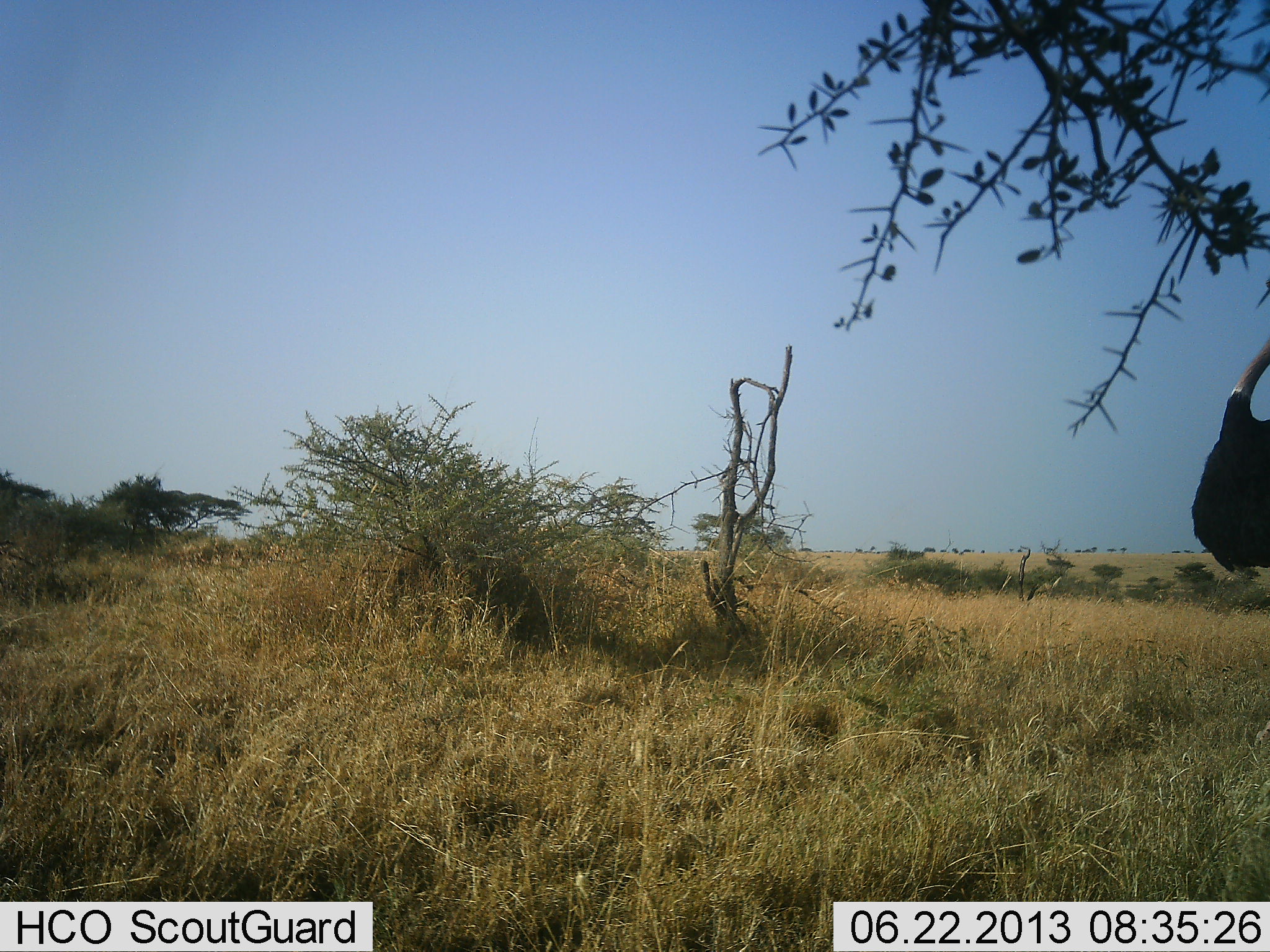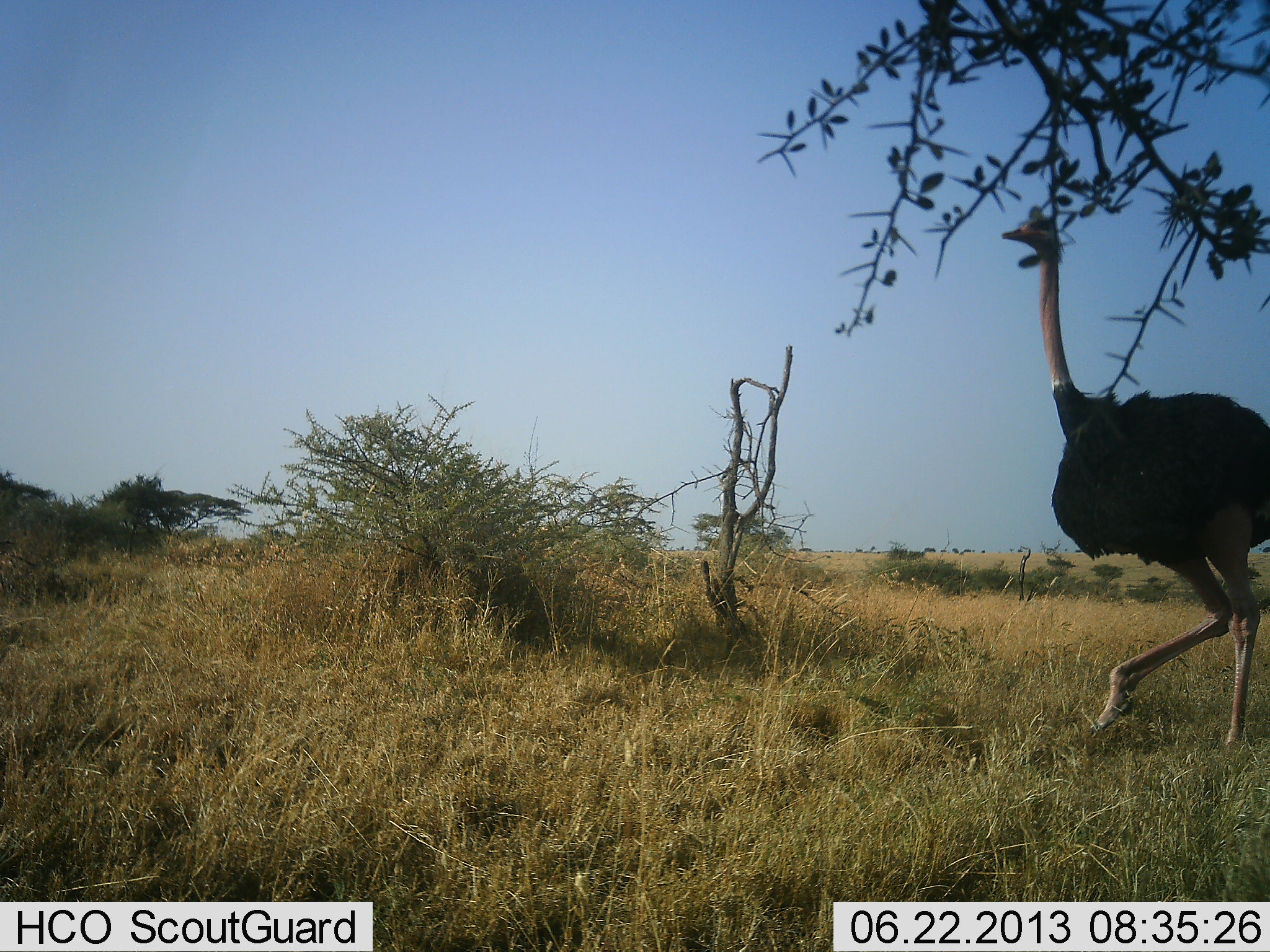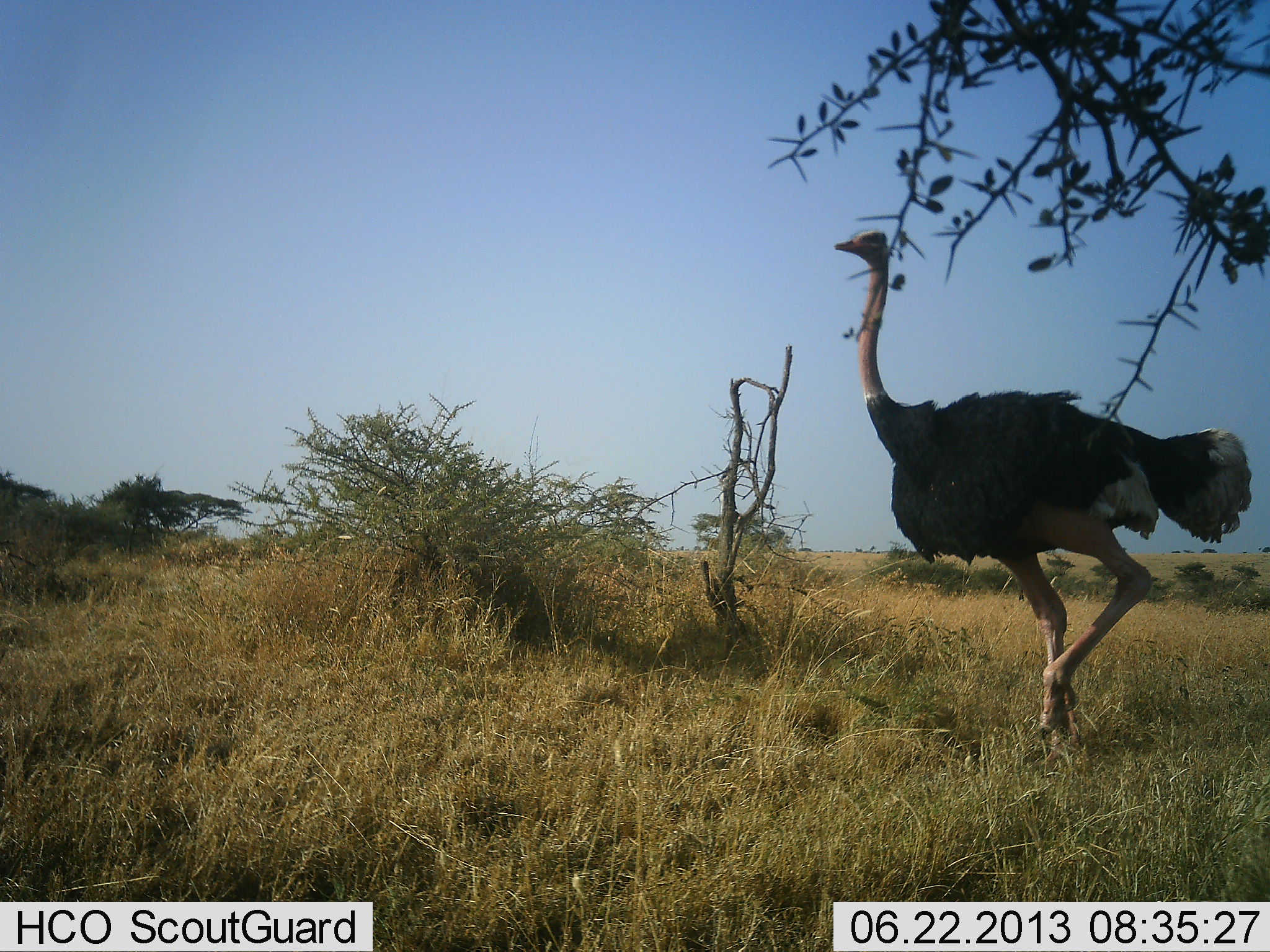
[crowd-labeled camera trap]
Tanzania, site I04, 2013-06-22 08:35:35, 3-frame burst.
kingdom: Animalia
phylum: Chordata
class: Aves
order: Struthioniformes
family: Struthionidae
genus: Struthio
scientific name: Struthio camelus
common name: ostrich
Ostrich (Struthio camelus), count 1. Behavior (volunteer vote fractions): standing 0%, resting 0%, moving 100%, interacting 0%. Young present (vote fraction): 0%. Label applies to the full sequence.